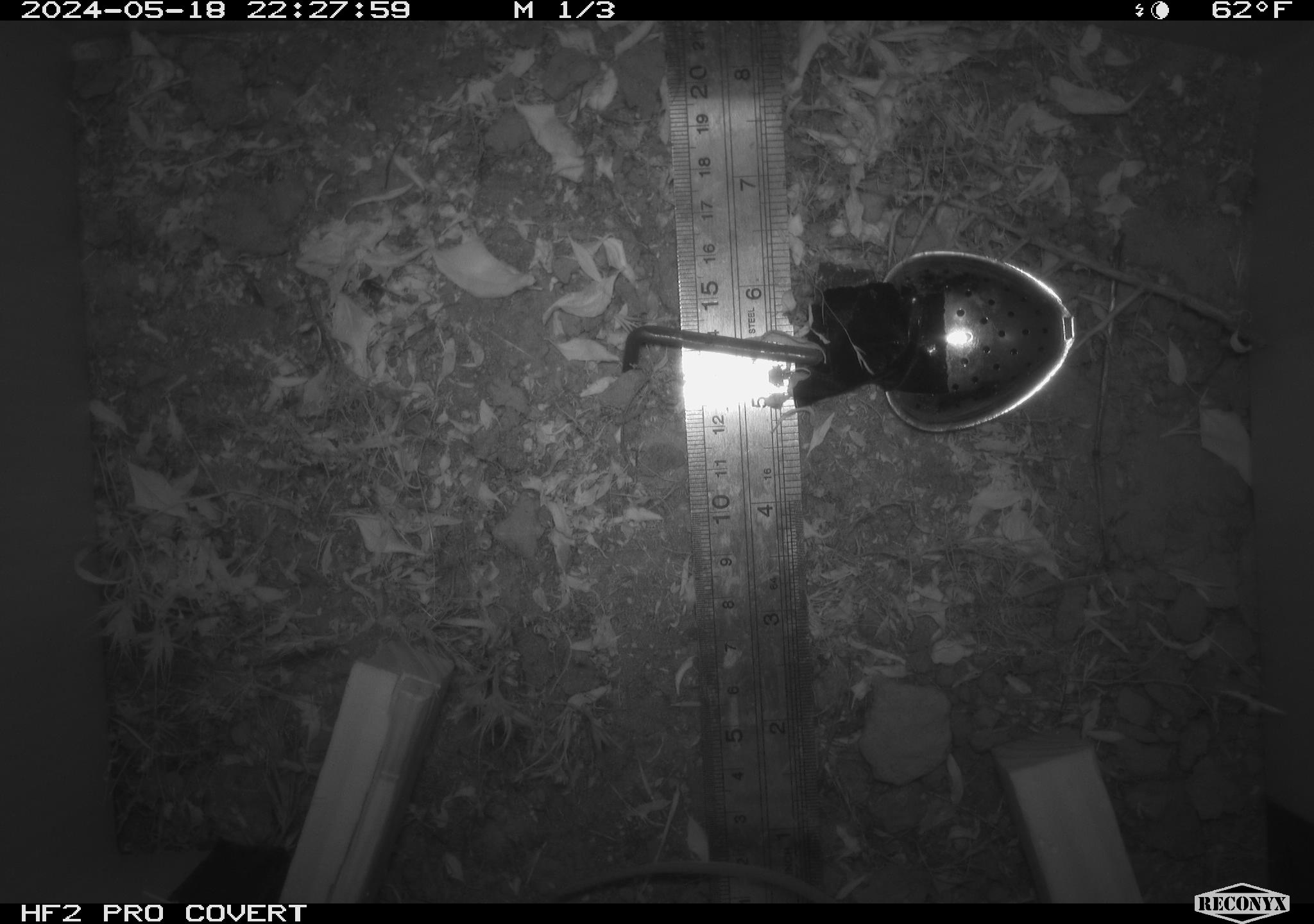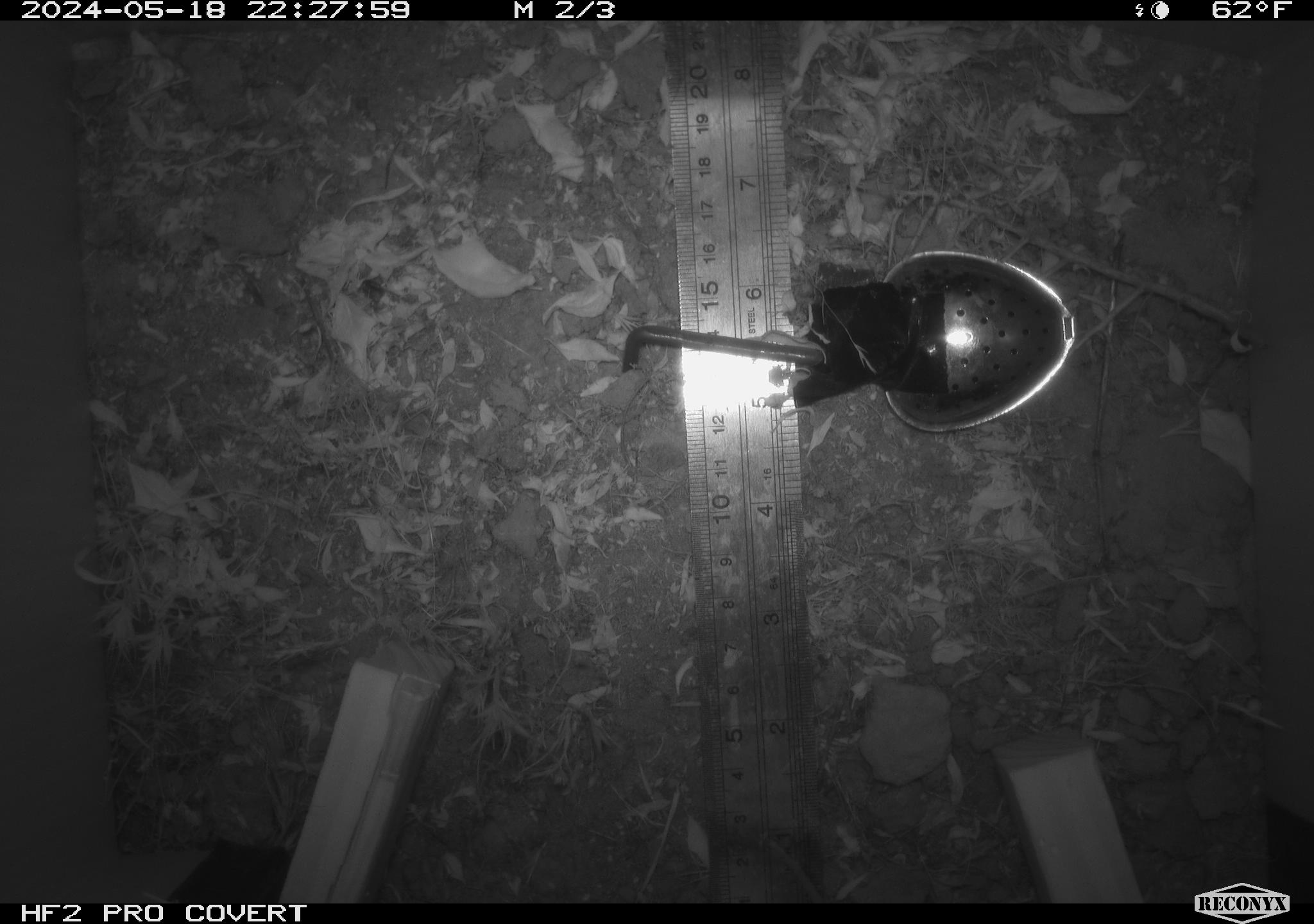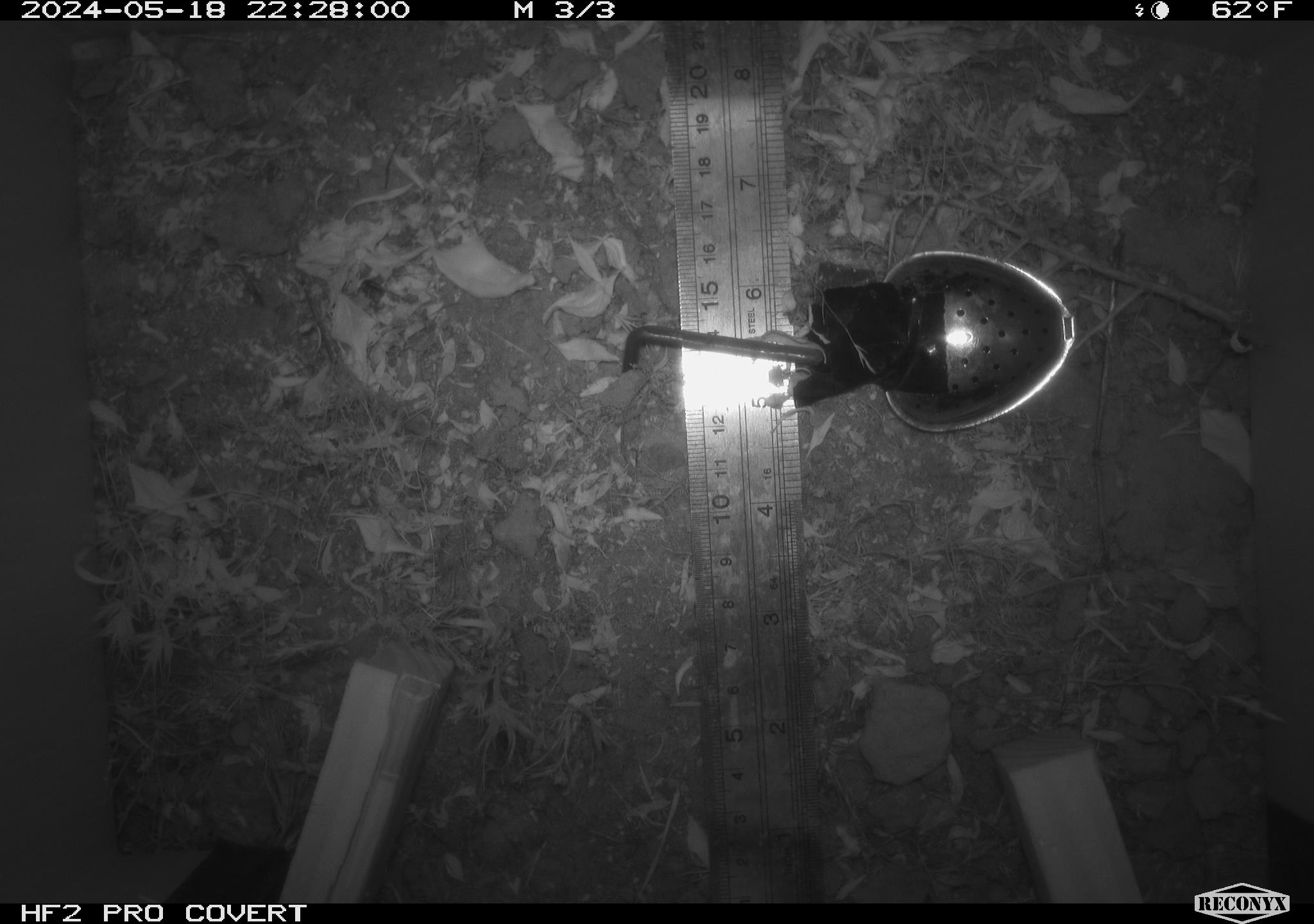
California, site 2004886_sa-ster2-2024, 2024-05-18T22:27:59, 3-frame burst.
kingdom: Animalia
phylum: Chordata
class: Mammalia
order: Rodentia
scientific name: Rodentia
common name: mouse species